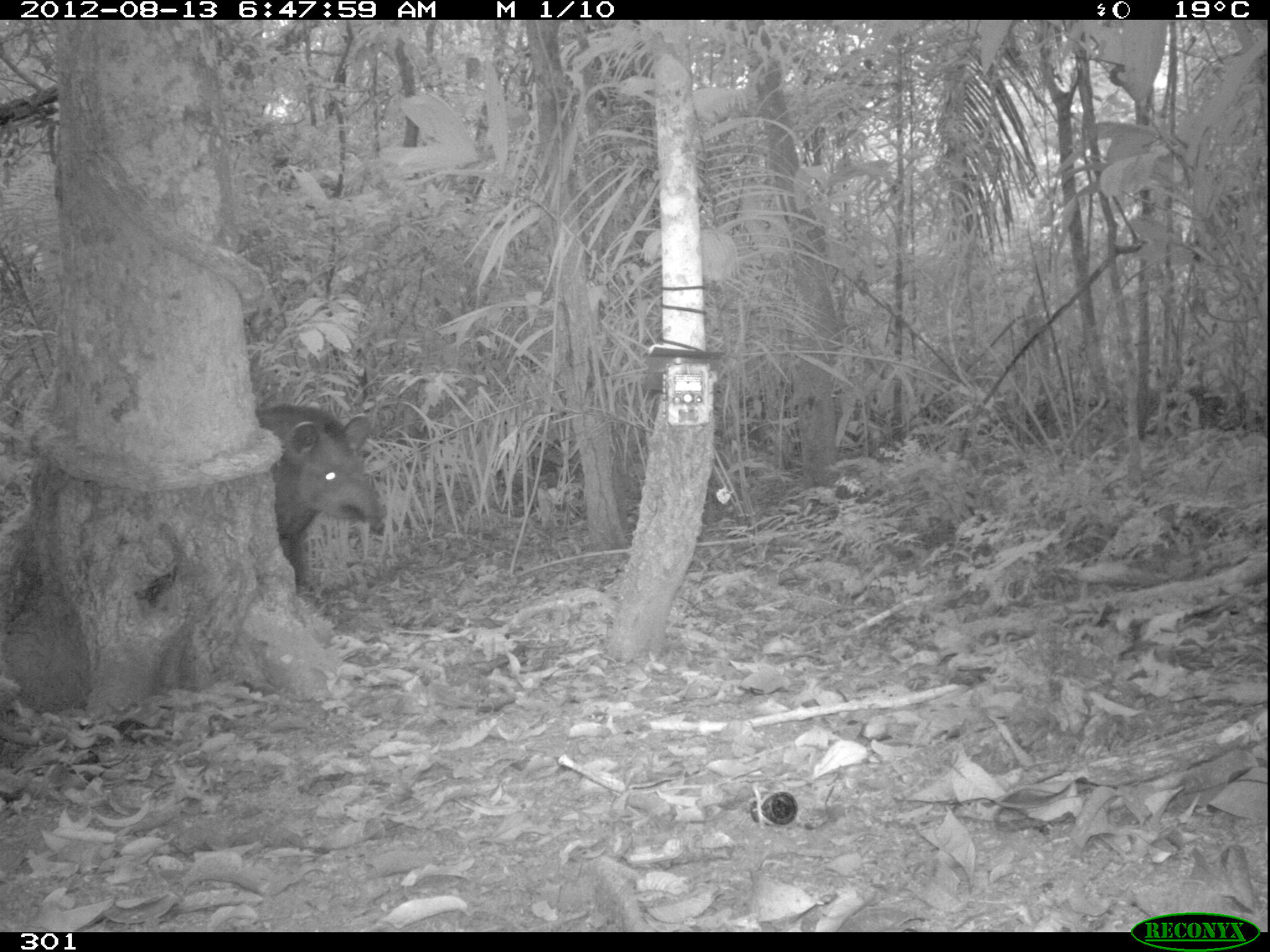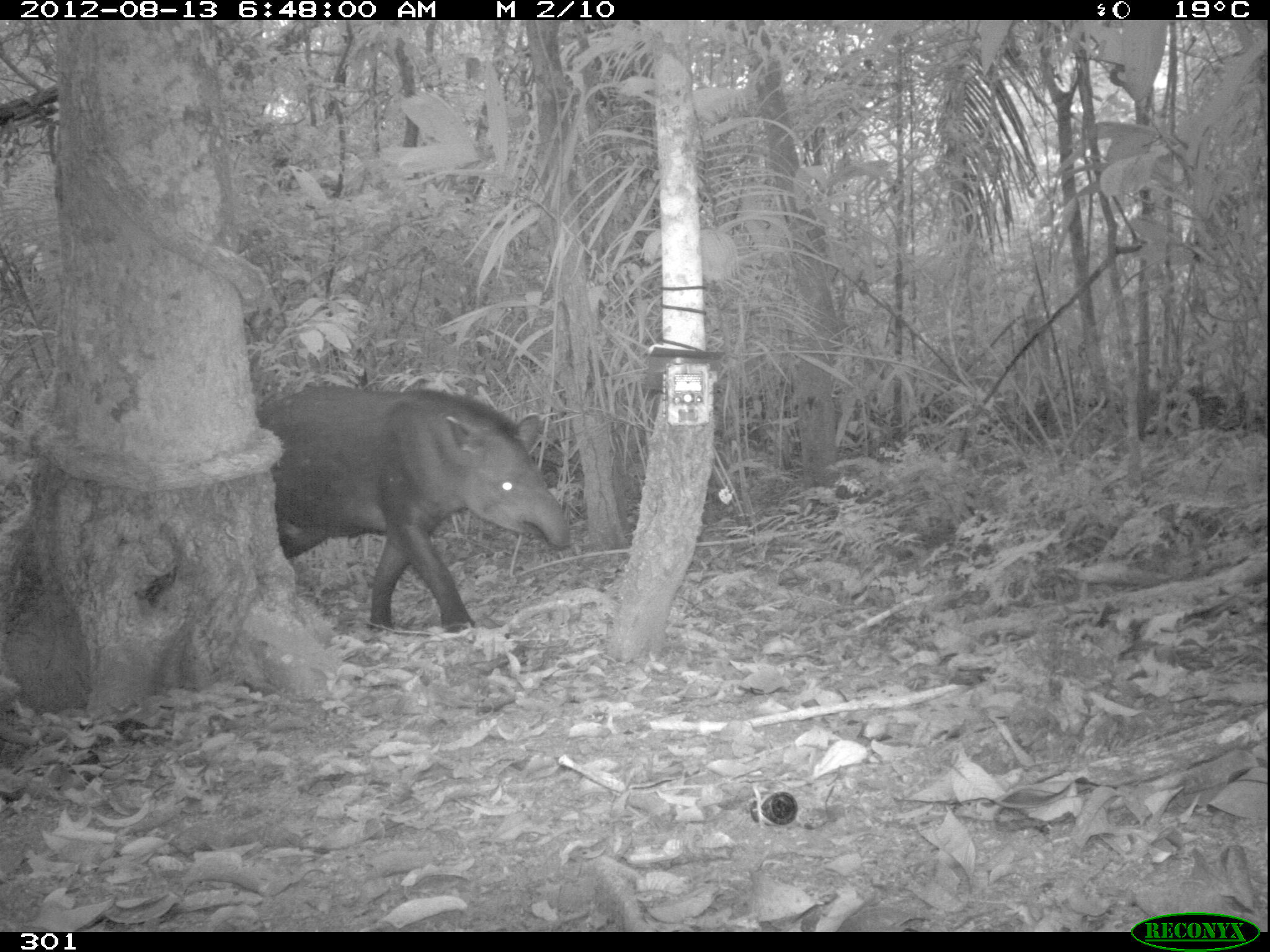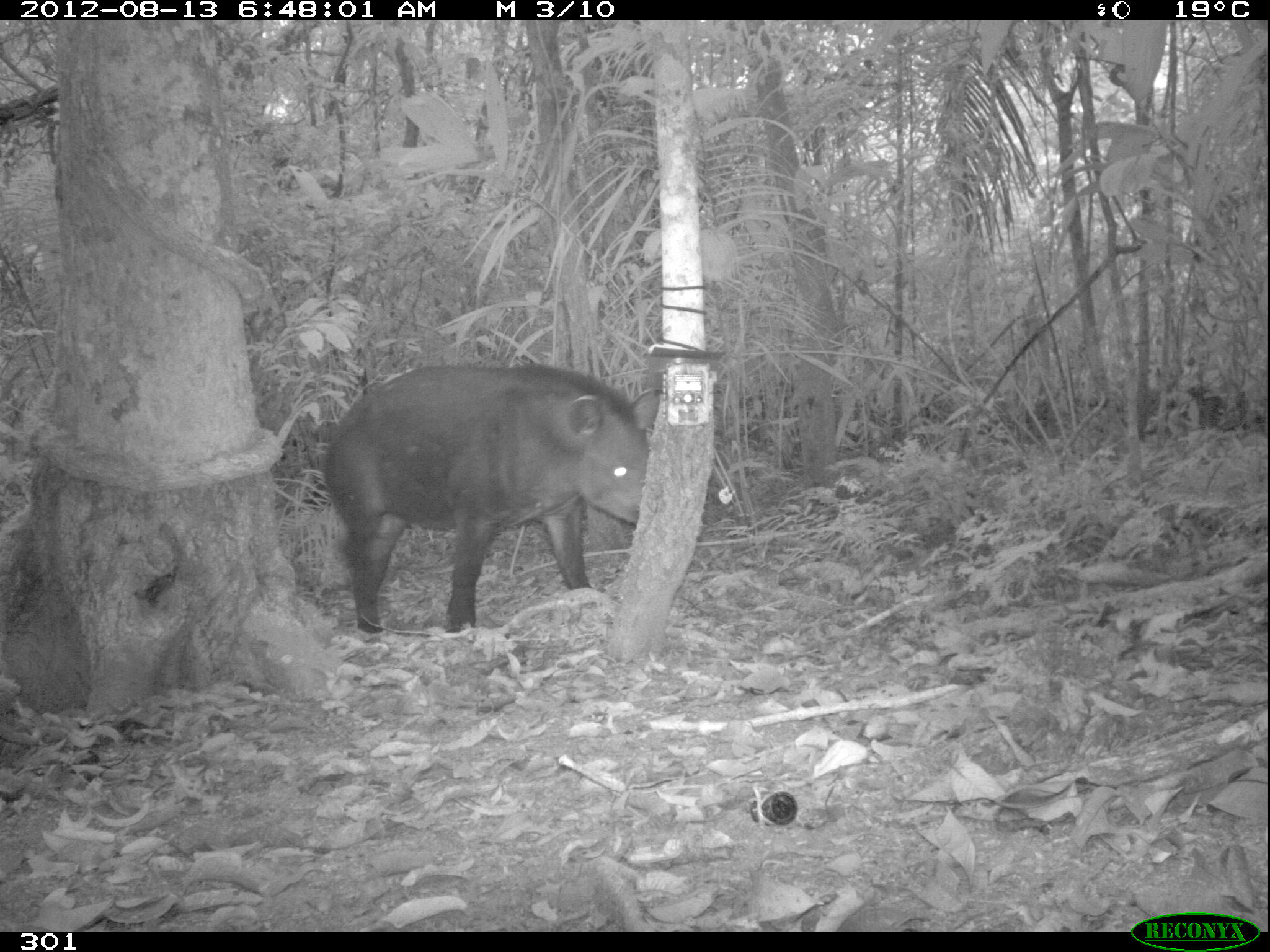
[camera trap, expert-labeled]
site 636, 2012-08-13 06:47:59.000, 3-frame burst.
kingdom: Animalia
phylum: Chordata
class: Mammalia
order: Perissodactyla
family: Tapiridae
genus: Tapirus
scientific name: Tapirus terrestris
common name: south american tapir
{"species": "Tapirus terrestris (south american tapir)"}